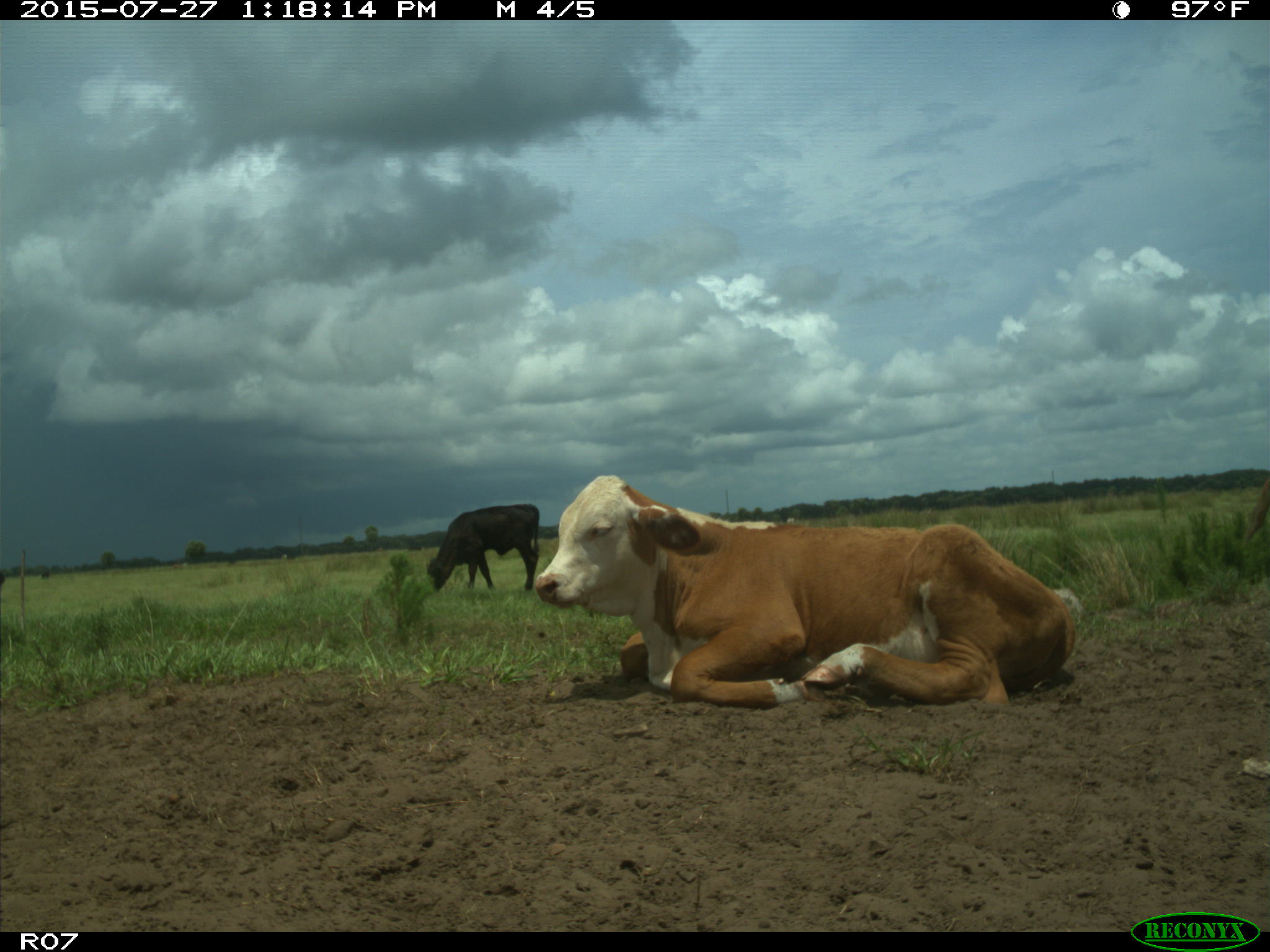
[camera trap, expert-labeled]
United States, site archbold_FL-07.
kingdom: Animalia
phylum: Chordata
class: Mammalia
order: Artiodactyla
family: Bovidae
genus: Bos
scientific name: Bos taurus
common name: domestic cow